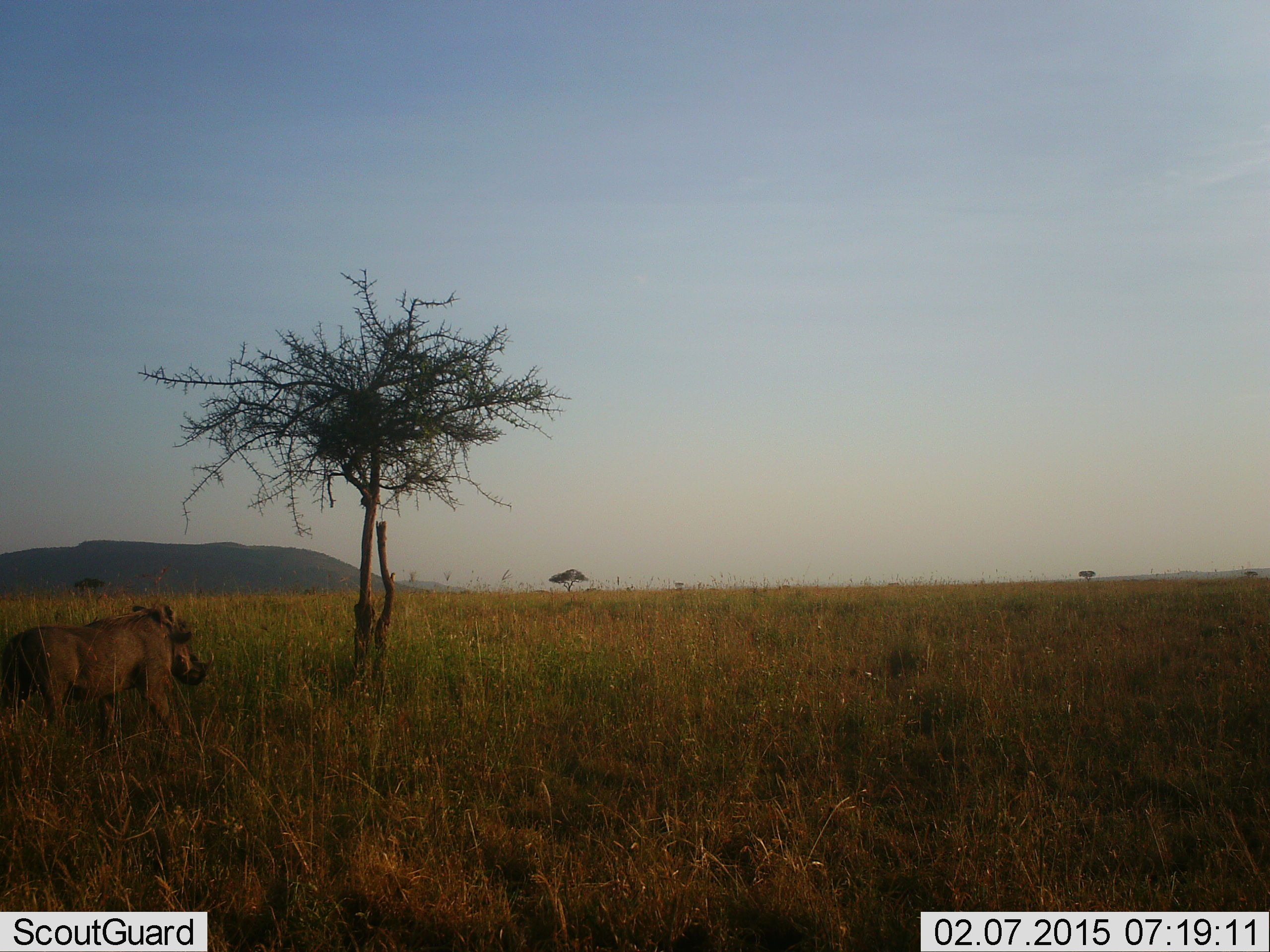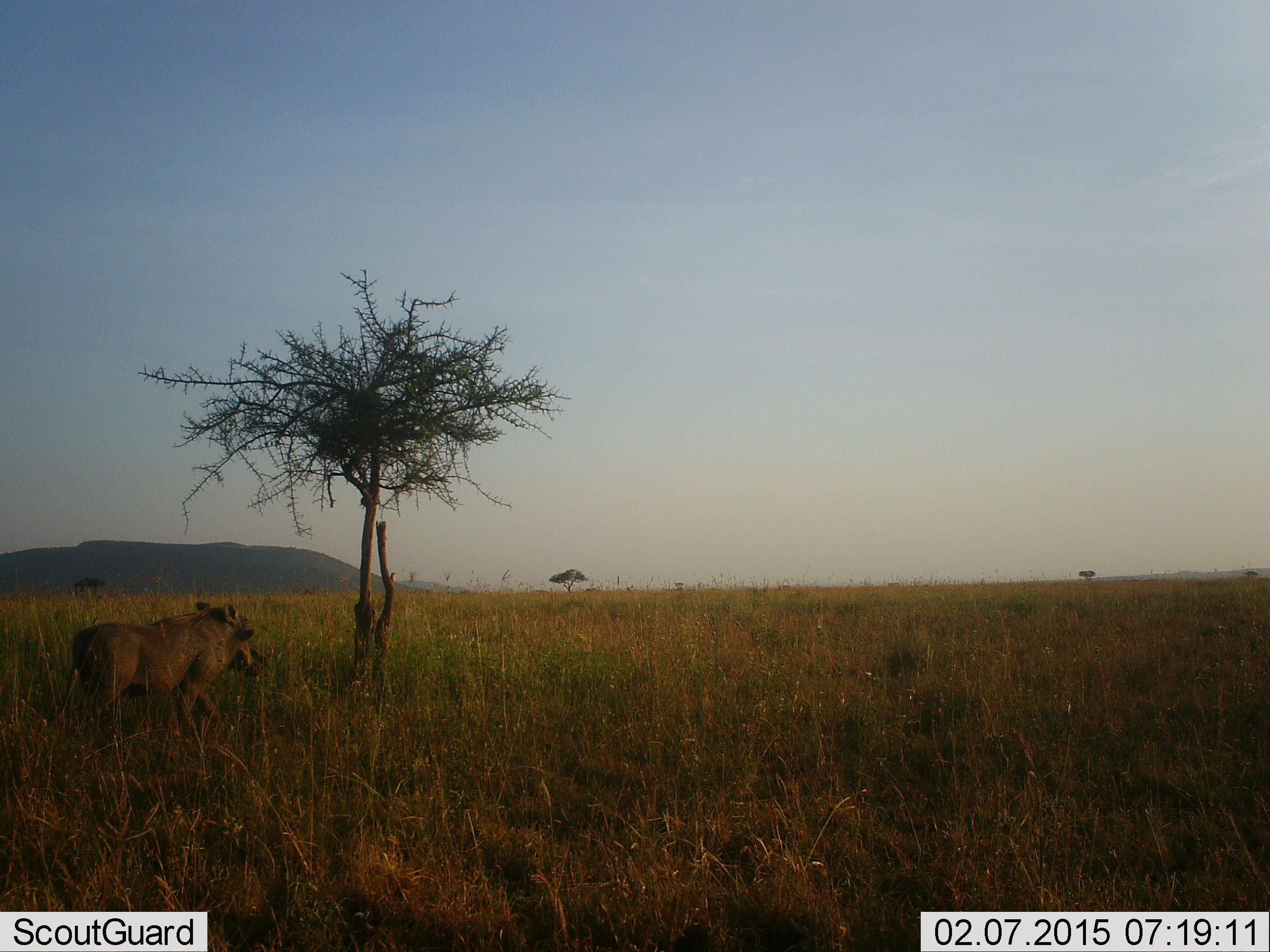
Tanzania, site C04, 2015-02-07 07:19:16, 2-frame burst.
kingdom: Animalia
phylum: Chordata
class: Mammalia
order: Artiodactyla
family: Suidae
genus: Phacochoerus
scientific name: Phacochoerus africanus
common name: warthog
Warthog (Phacochoerus africanus), count 1. Behavior (volunteer vote fractions): standing 0%, resting 0%, moving 100%, interacting 0%. Young present (vote fraction): 0%. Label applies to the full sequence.